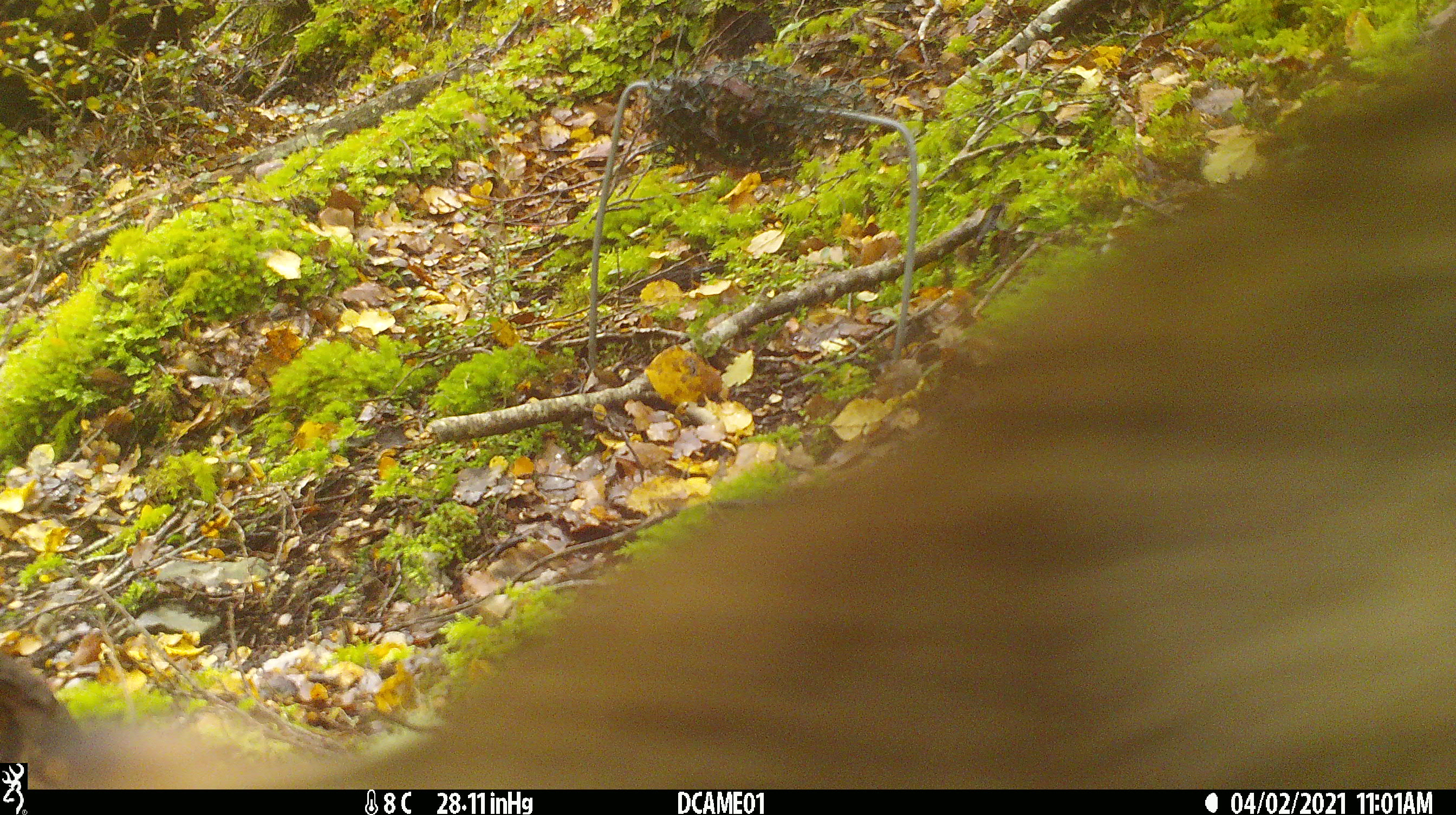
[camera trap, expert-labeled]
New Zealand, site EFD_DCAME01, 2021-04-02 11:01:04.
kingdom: Animalia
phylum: Chordata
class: Mammalia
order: Carnivora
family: Felidae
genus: Felis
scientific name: Felis catus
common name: domestic cat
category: cat